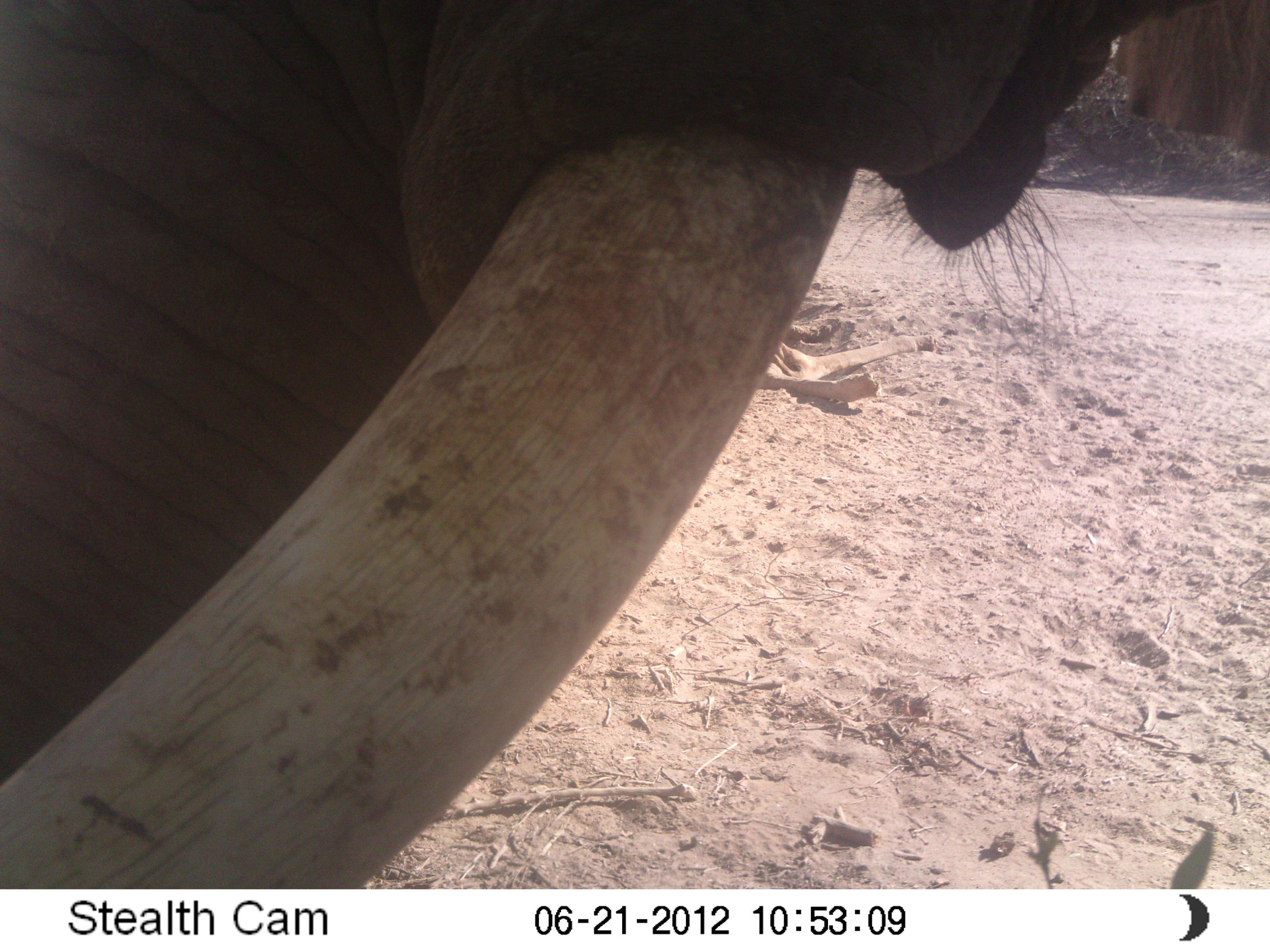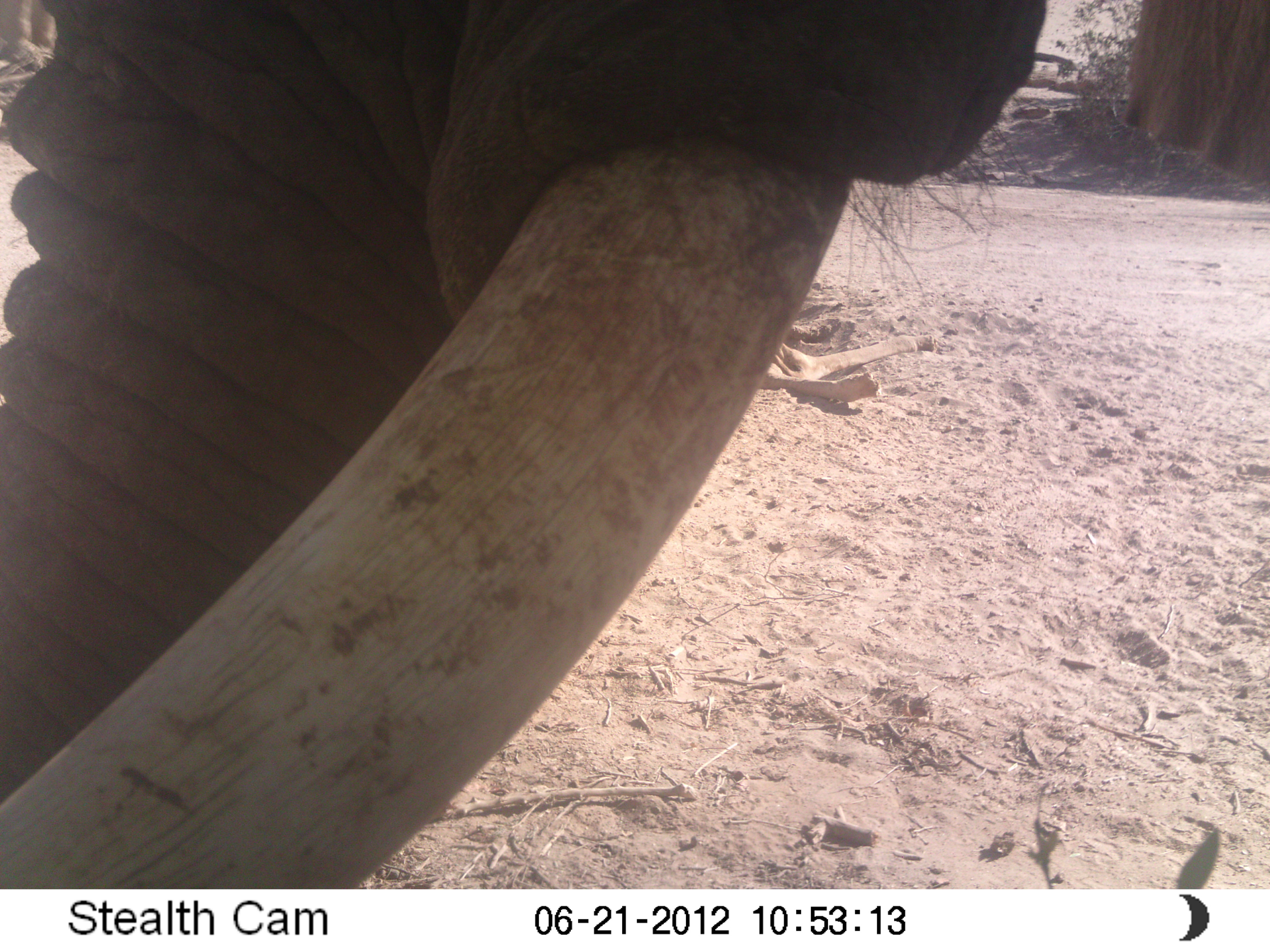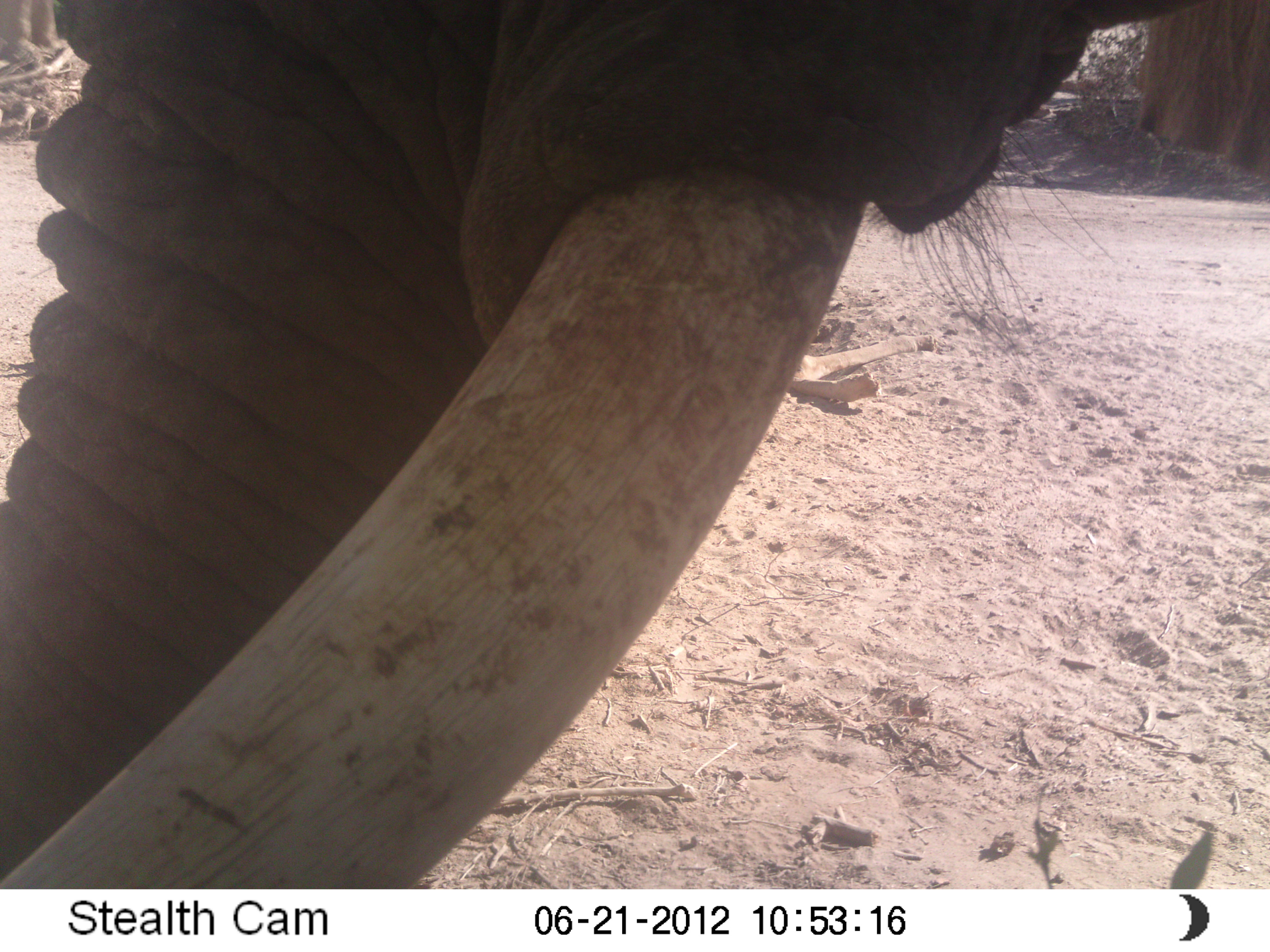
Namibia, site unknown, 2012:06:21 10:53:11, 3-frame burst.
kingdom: Animalia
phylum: Chordata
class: Mammalia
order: Proboscidea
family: Elephantidae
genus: Loxodonta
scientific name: Loxodonta africana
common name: african elephant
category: loxodanta africana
Loxodanta africana (african elephant) (Loxodonta africana).